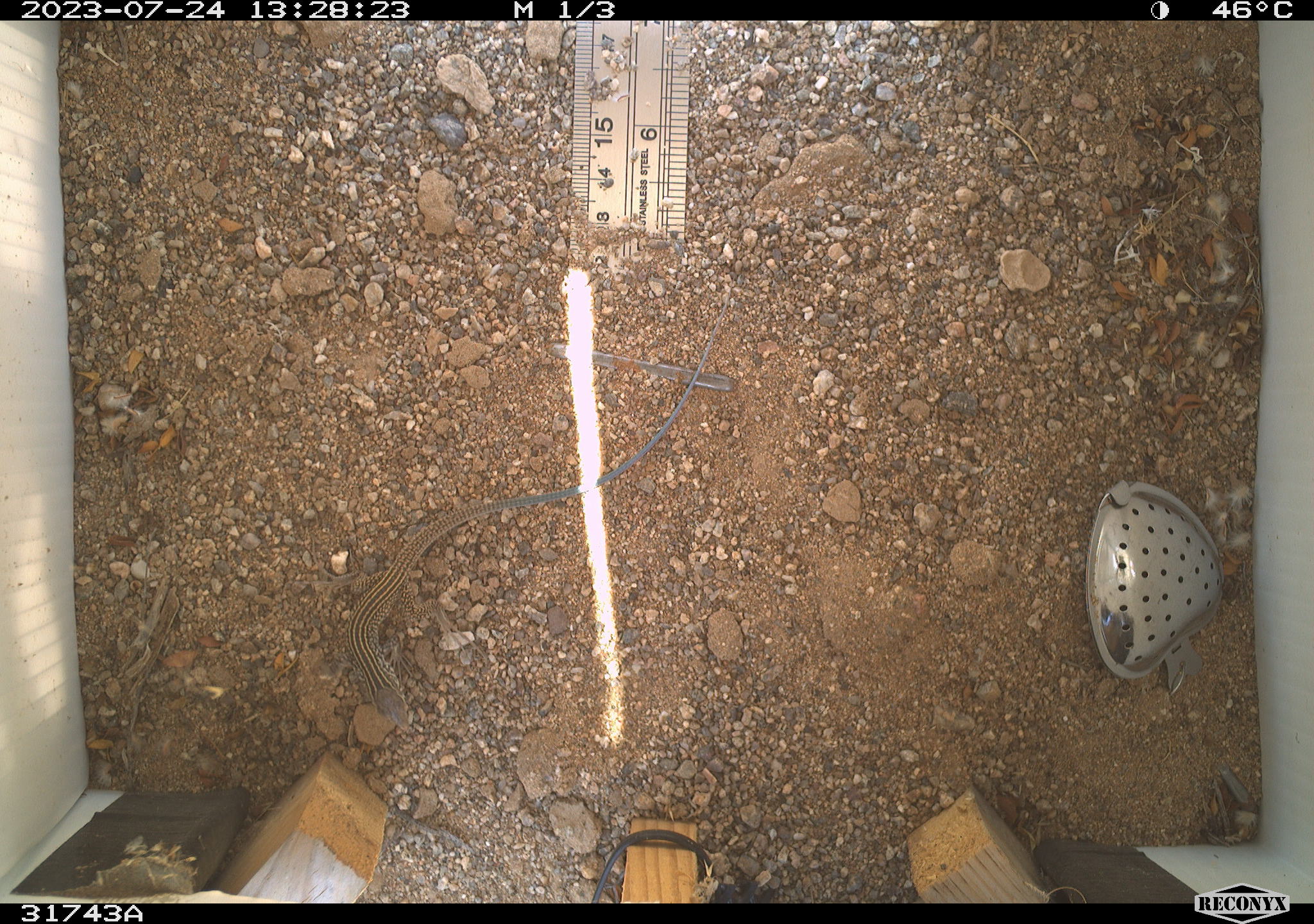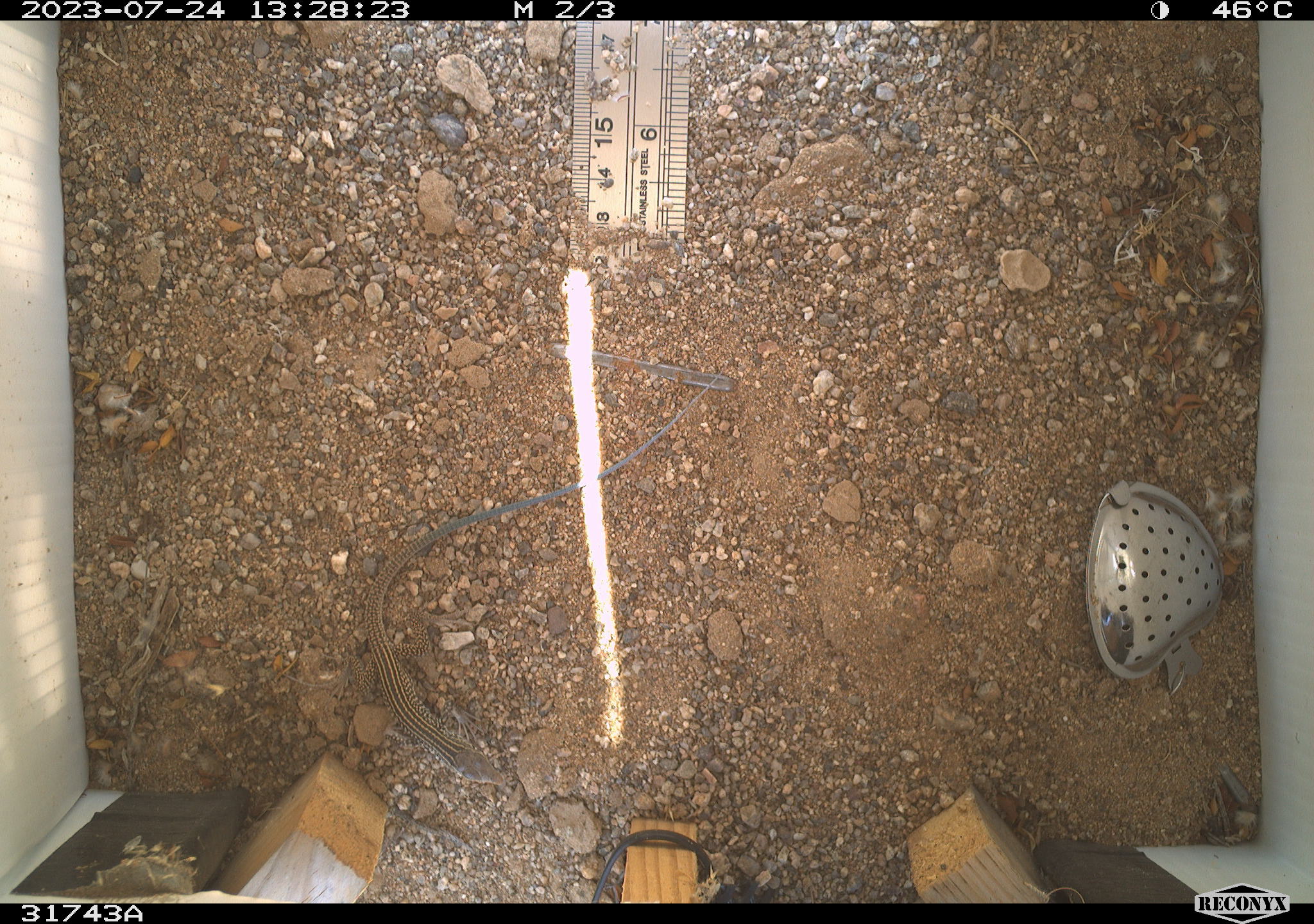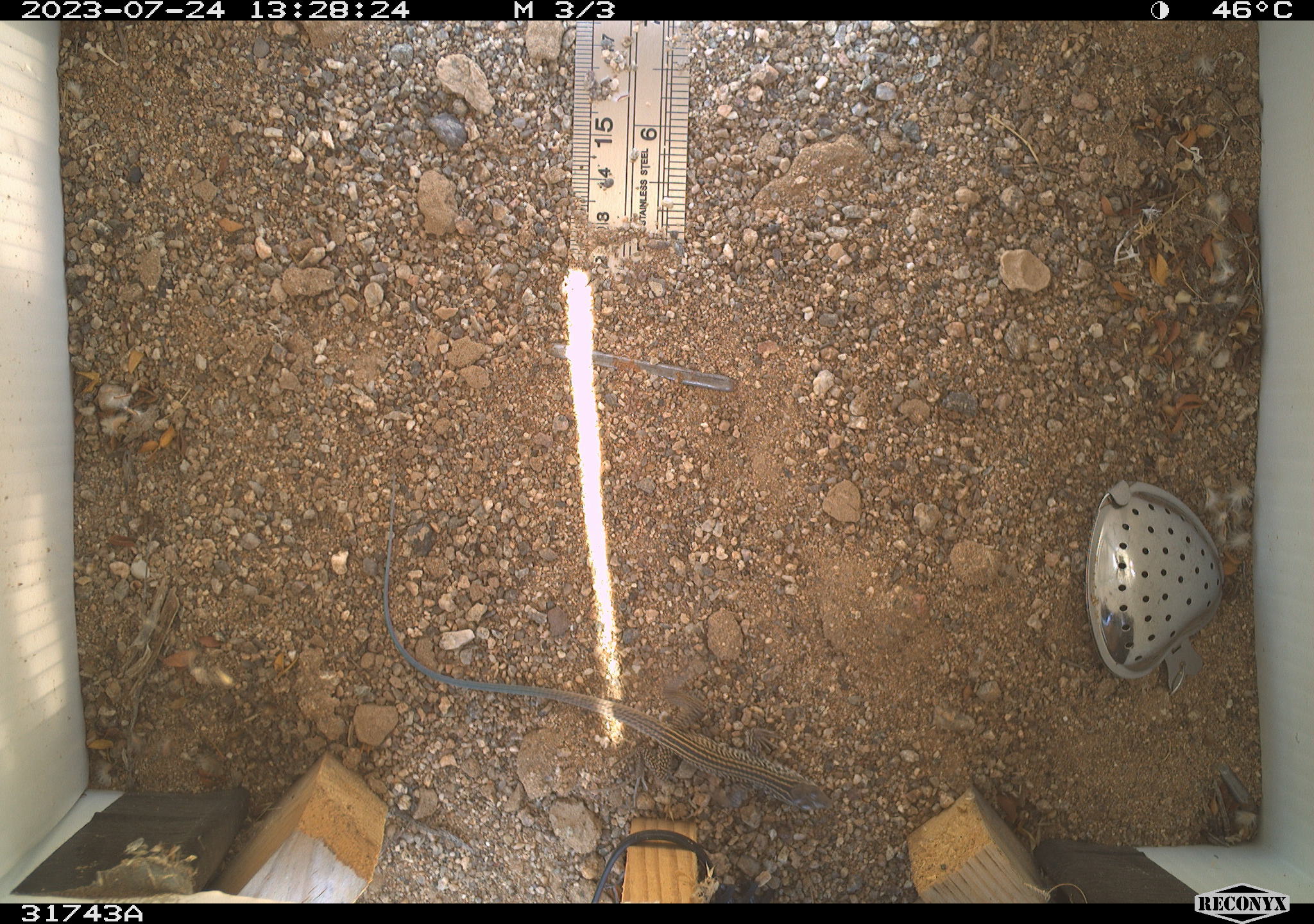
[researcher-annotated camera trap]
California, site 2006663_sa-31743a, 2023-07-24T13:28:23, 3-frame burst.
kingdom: Animalia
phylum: Chordata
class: Reptilia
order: Squamata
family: Teiidae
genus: Aspidoscelis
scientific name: Aspidoscelis tigris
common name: western whiptail